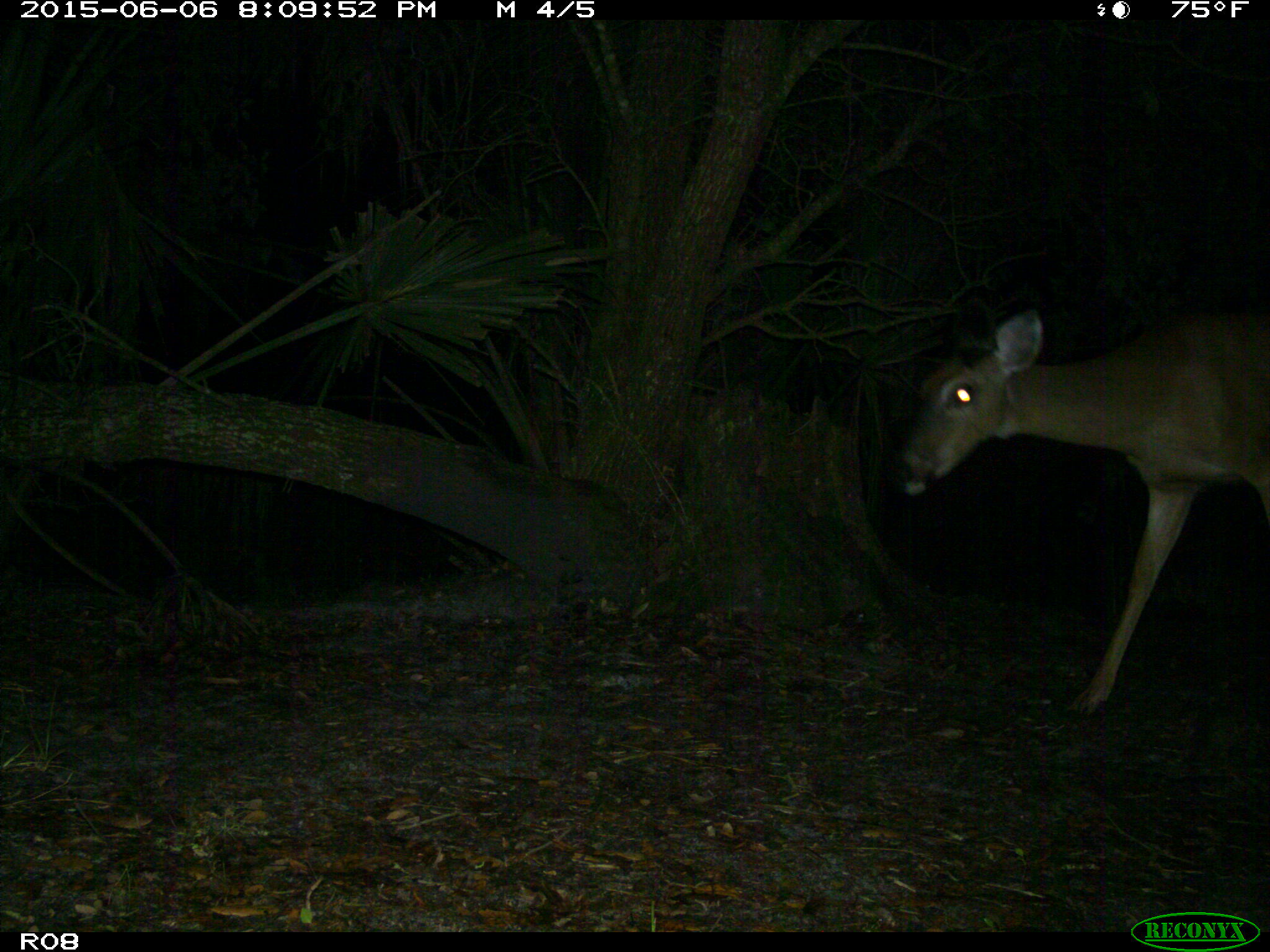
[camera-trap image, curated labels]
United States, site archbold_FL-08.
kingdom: Animalia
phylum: Chordata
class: Mammalia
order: Artiodactyla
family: Cervidae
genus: Odocoileus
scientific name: Odocoileus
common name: deer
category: unidentified deer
Unidentified deer (deer) (Odocoileus).